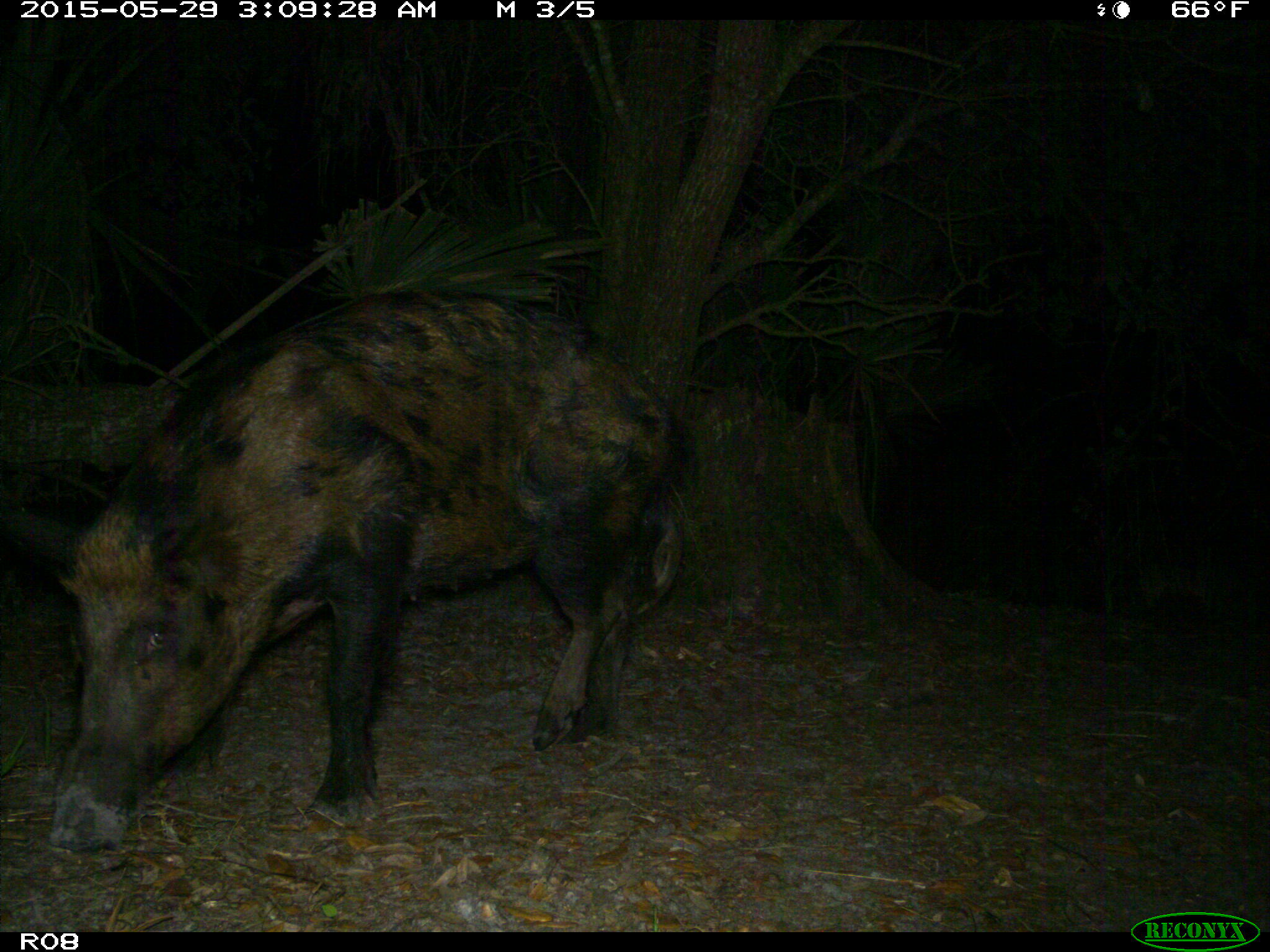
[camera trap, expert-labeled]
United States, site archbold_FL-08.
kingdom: Animalia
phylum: Chordata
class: Mammalia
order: Artiodactyla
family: Suidae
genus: Sus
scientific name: Sus scrofa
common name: wild boar